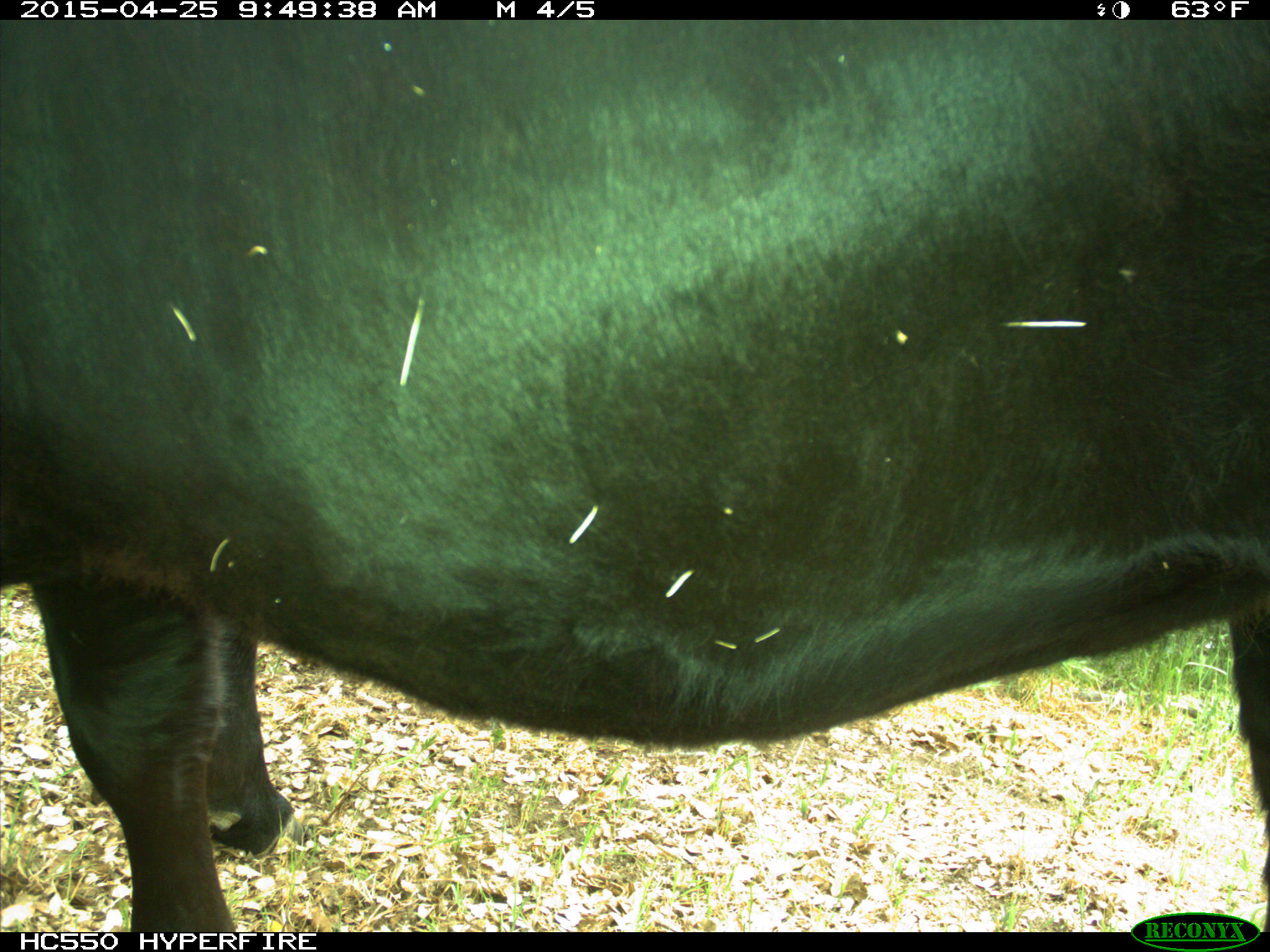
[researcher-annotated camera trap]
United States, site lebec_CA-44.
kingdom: Animalia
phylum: Chordata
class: Mammalia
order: Artiodactyla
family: Suidae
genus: Sus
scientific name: Sus scrofa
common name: wild boar